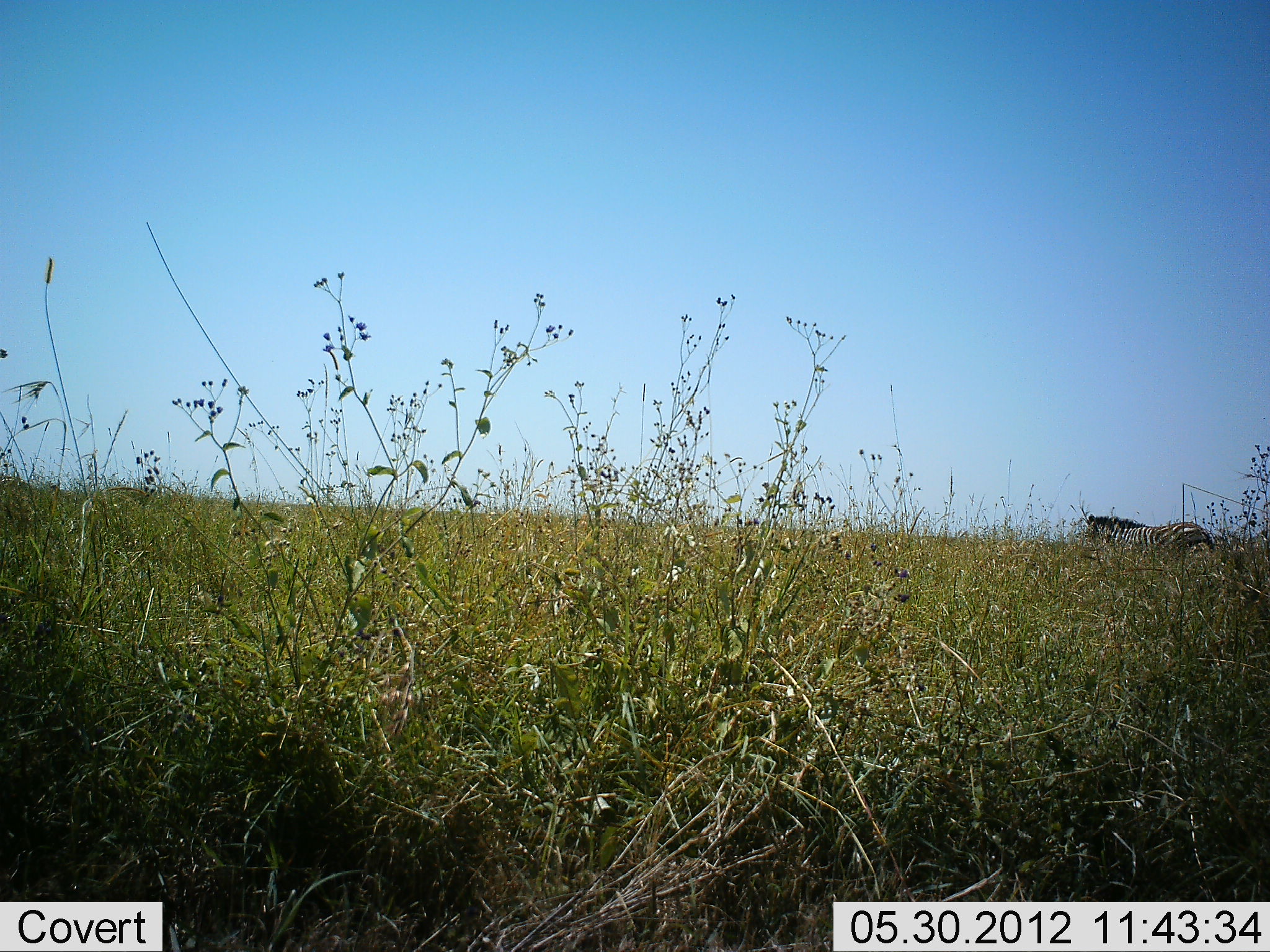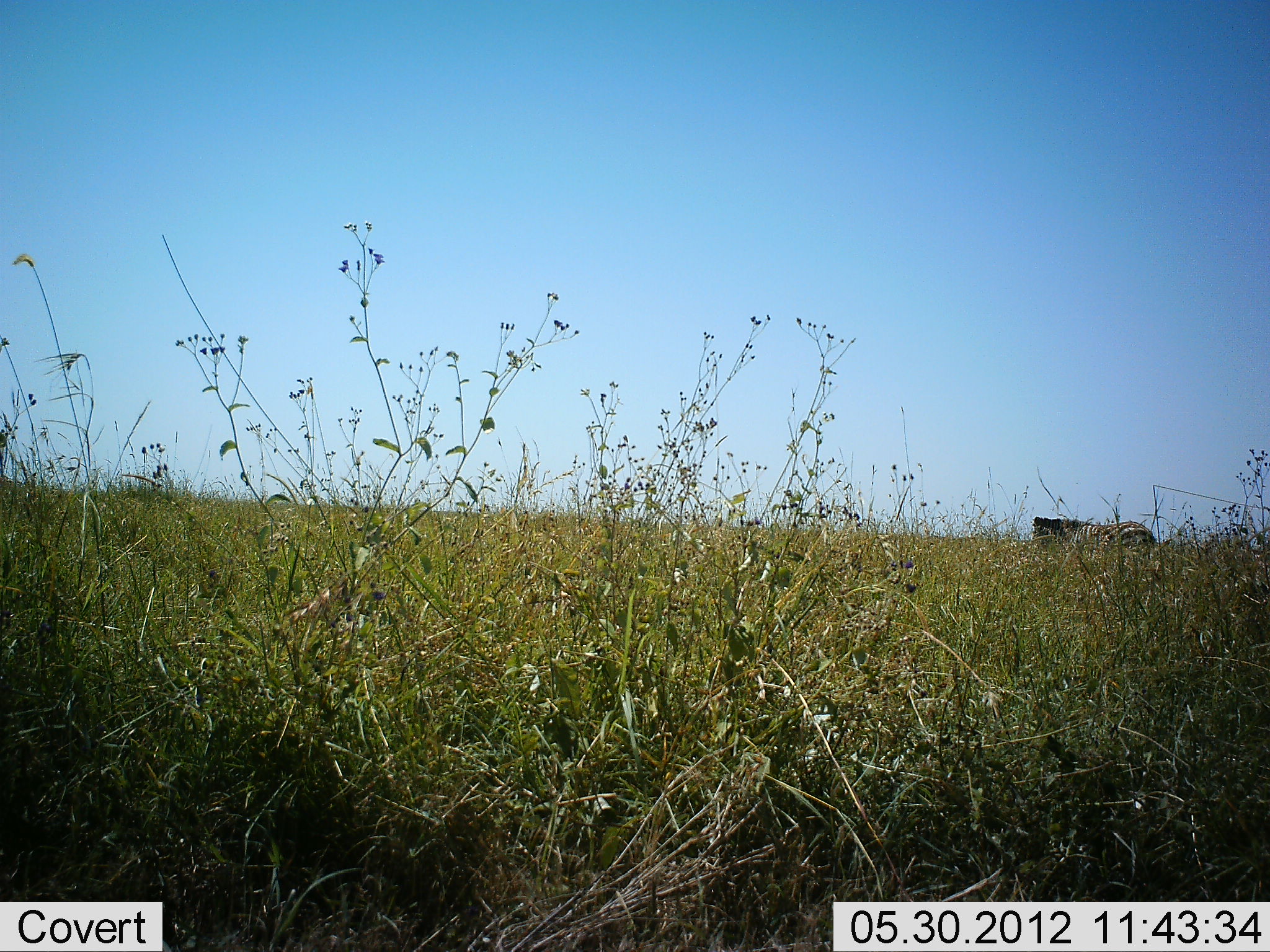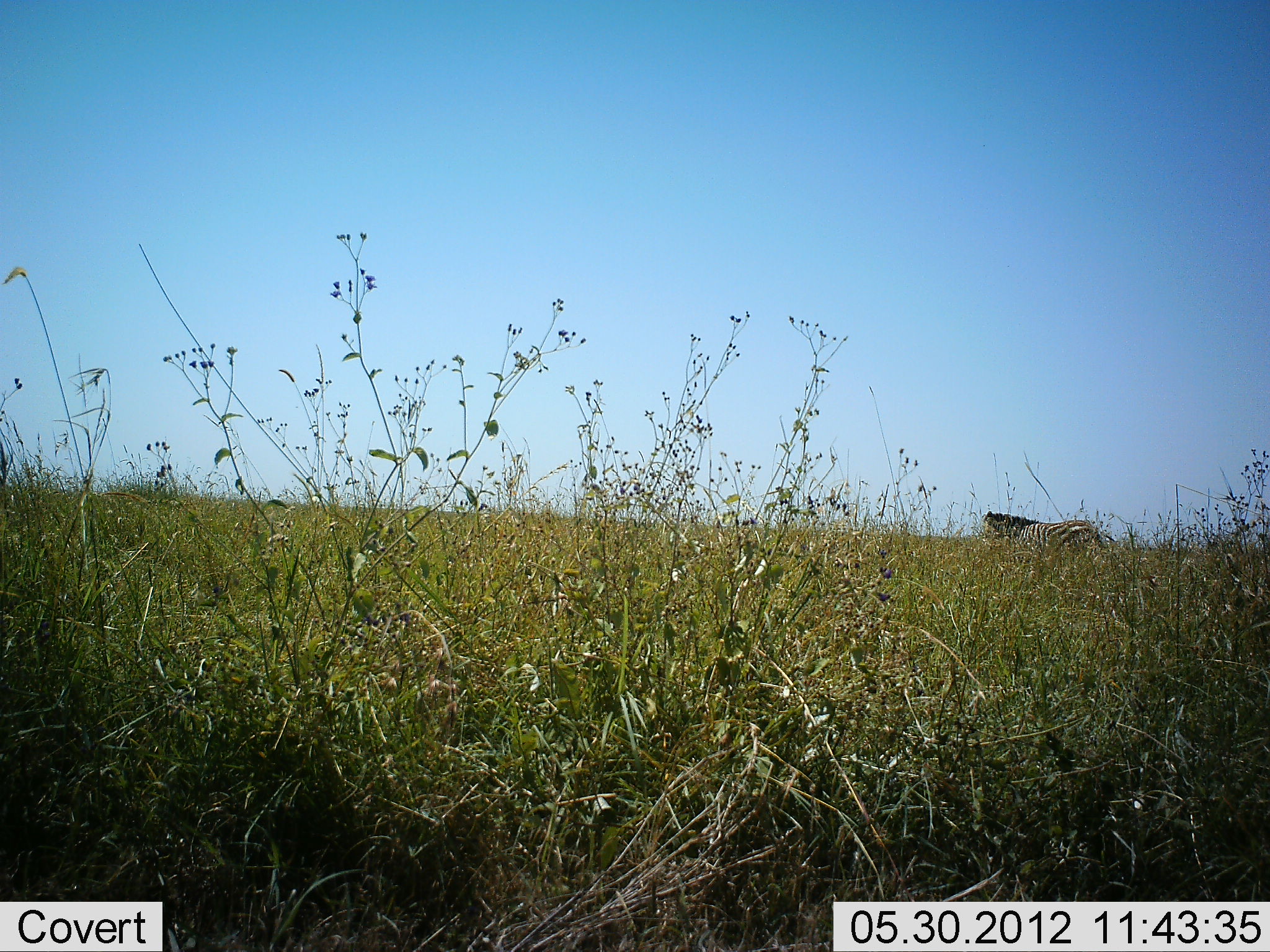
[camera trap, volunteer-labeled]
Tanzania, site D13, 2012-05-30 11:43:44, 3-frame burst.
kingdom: Animalia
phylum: Chordata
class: Mammalia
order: Perissodactyla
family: Equidae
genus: Equus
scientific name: Equus quagga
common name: plains zebra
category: zebra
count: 1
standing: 20%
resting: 0%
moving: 90%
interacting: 0%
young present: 0%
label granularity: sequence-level